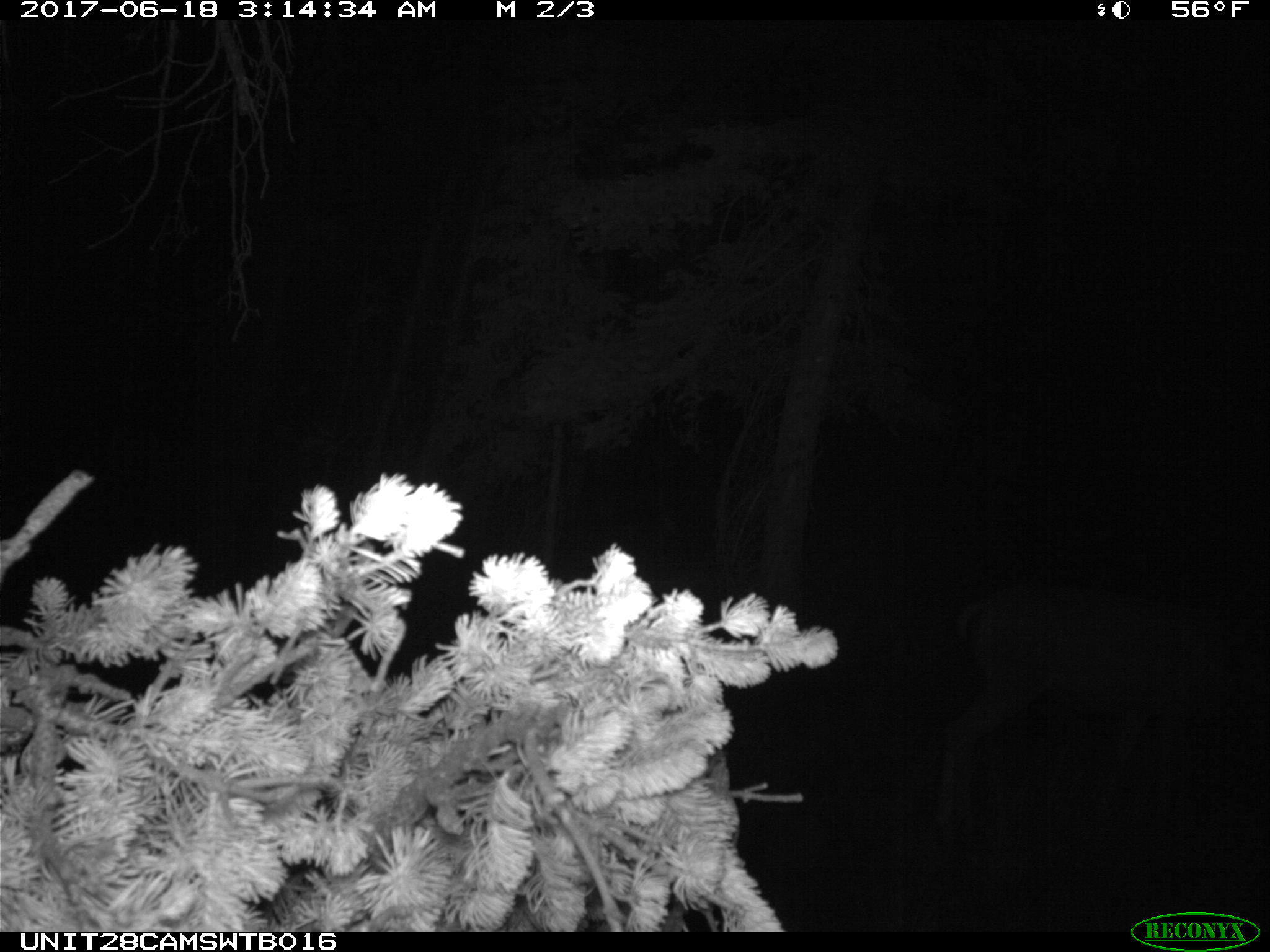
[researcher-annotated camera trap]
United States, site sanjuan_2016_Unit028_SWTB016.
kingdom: Animalia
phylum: Chordata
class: Mammalia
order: Artiodactyla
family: Cervidae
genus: Odocoileus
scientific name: Odocoileus hemionus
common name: mule deer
Odocoileus hemionus (mule deer).